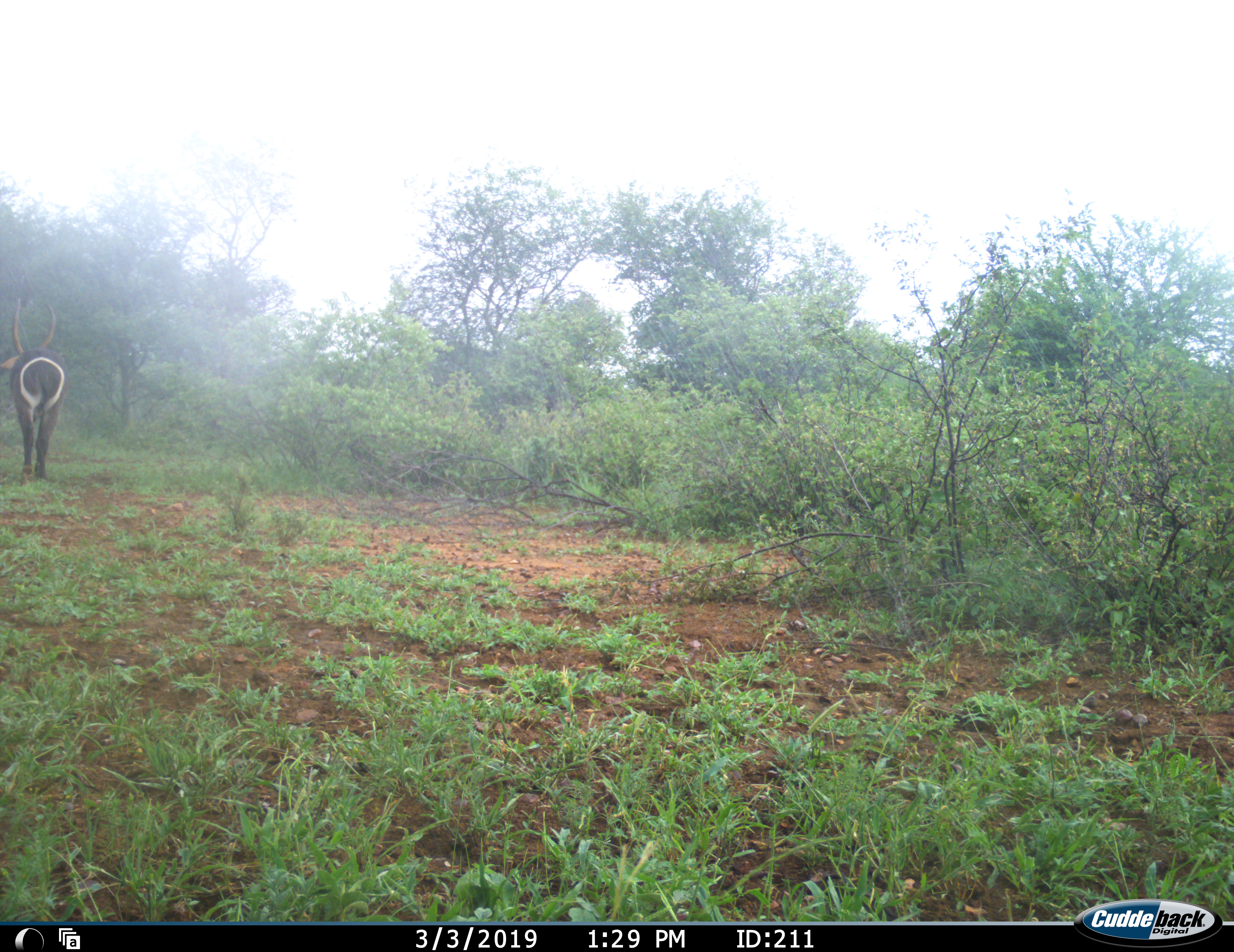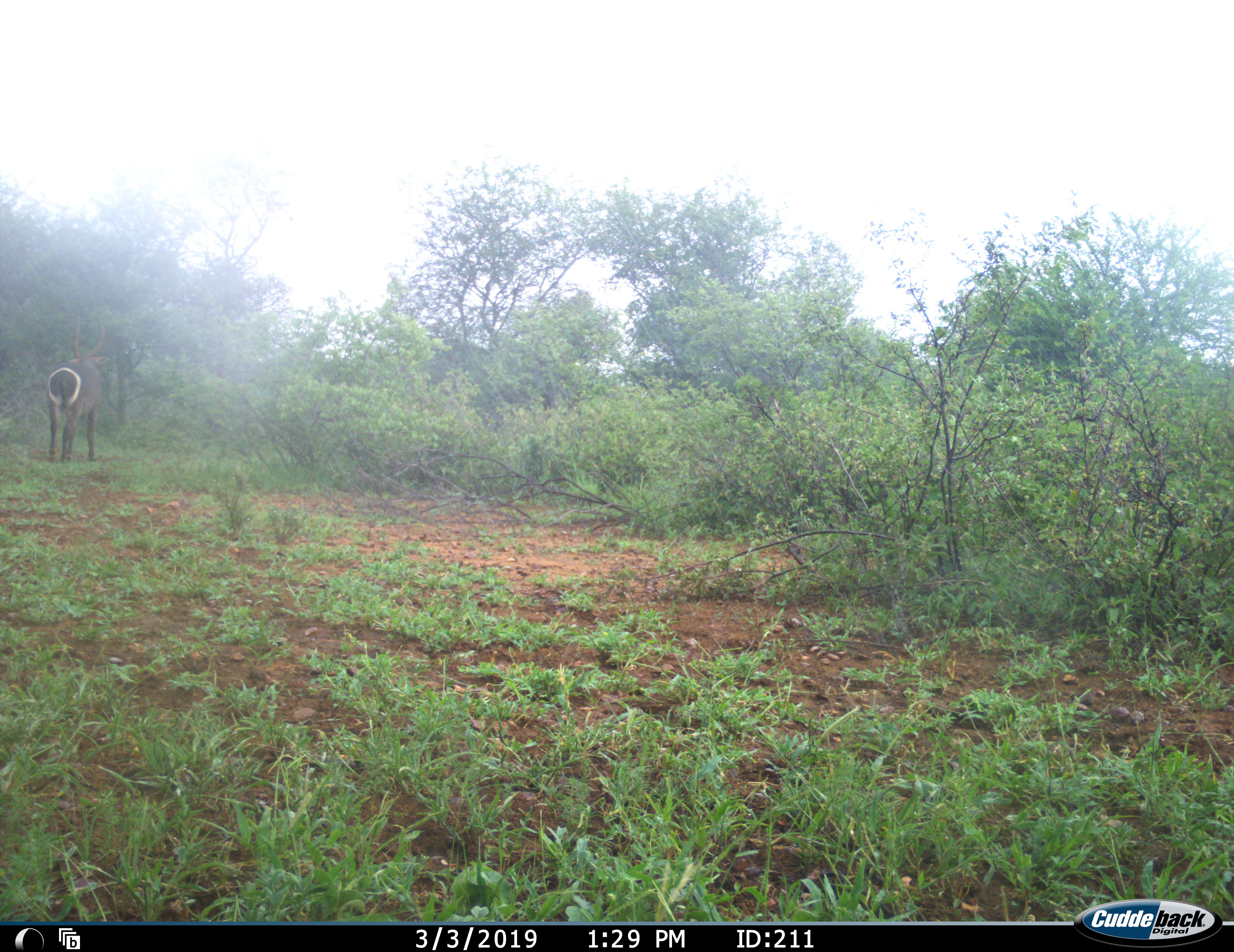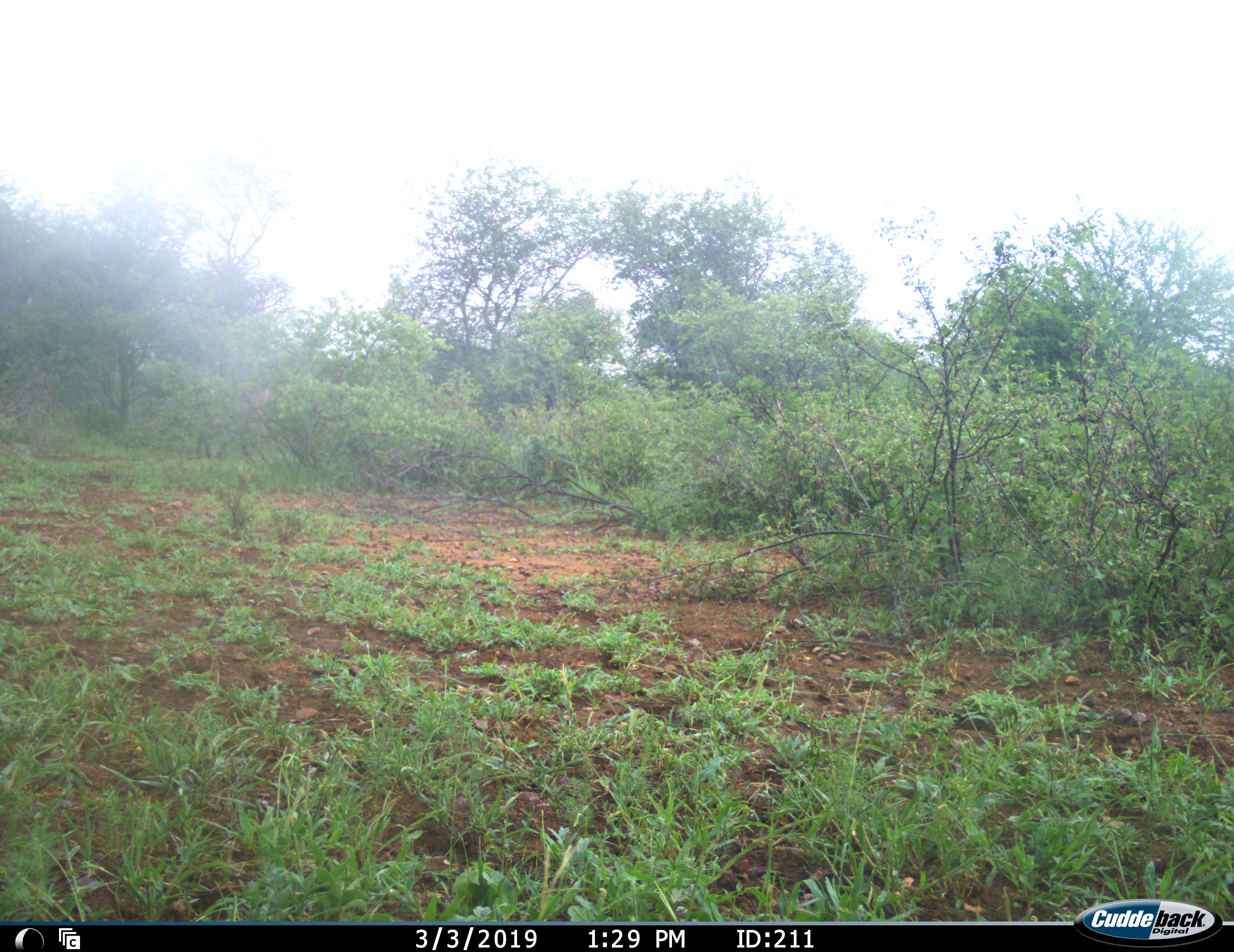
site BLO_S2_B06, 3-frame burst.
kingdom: Animalia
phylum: Chordata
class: Mammalia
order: Artiodactyla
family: Bovidae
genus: Kobus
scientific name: Kobus ellipsiprymnus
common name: waterbuck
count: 1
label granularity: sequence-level